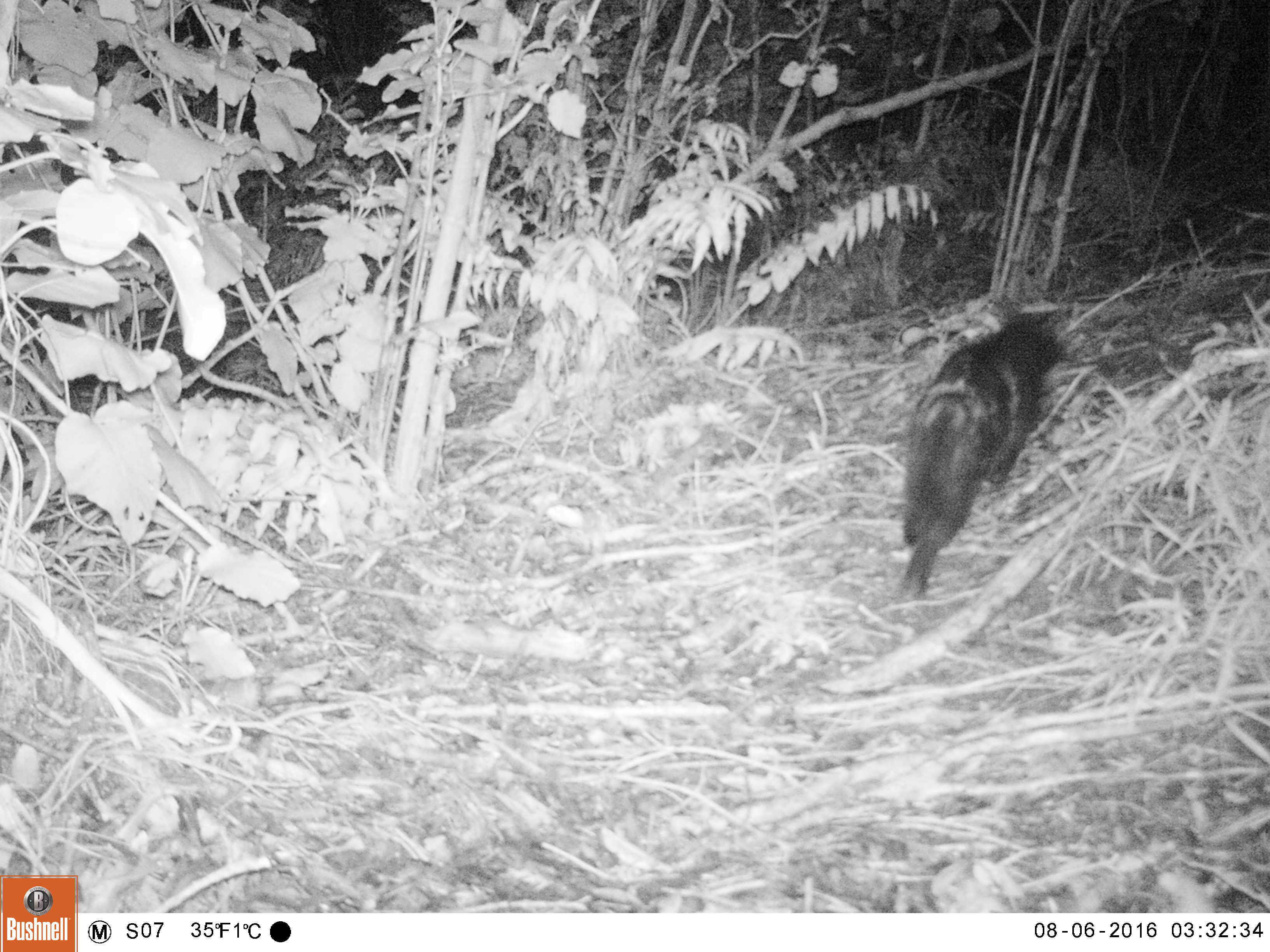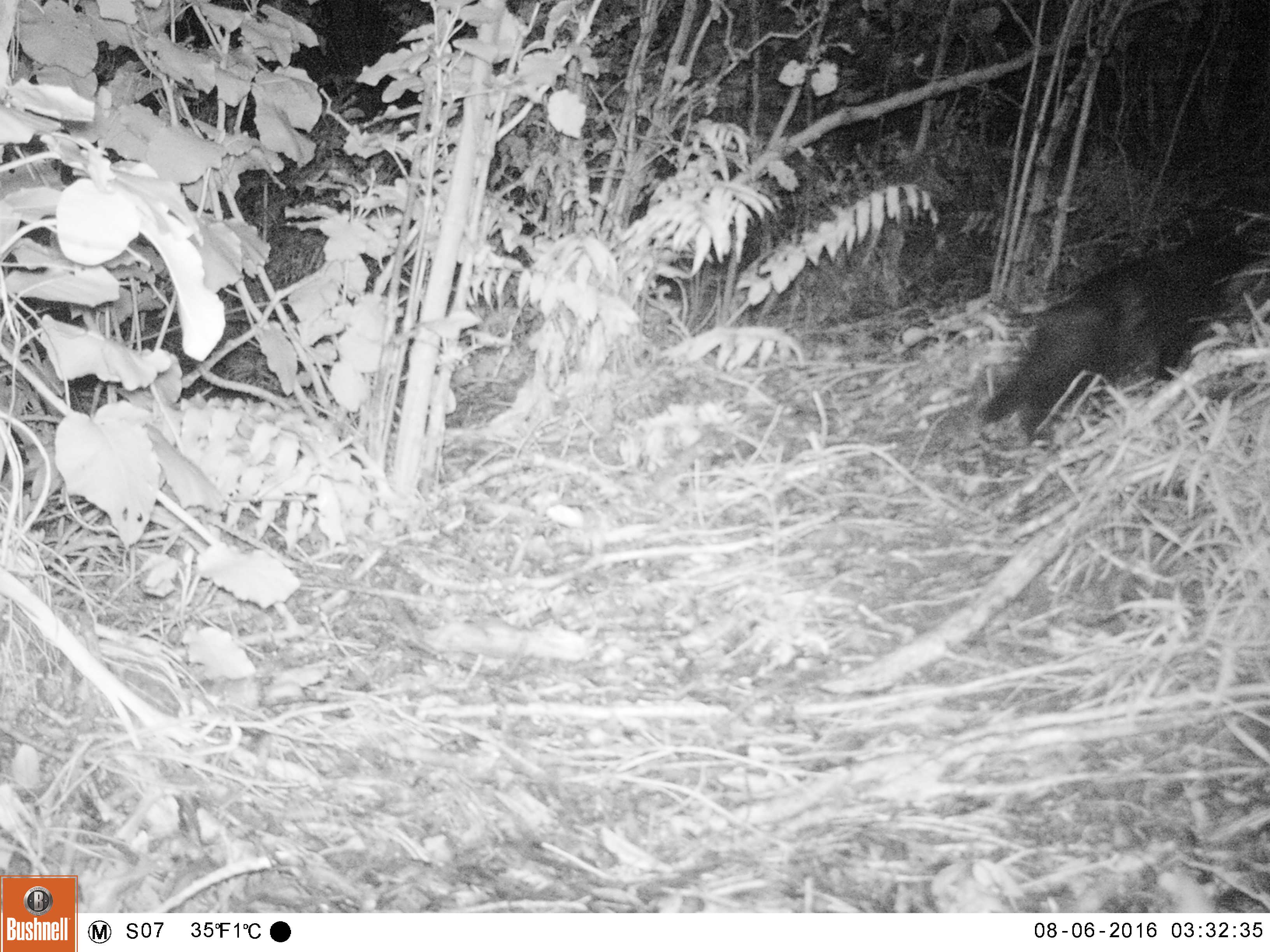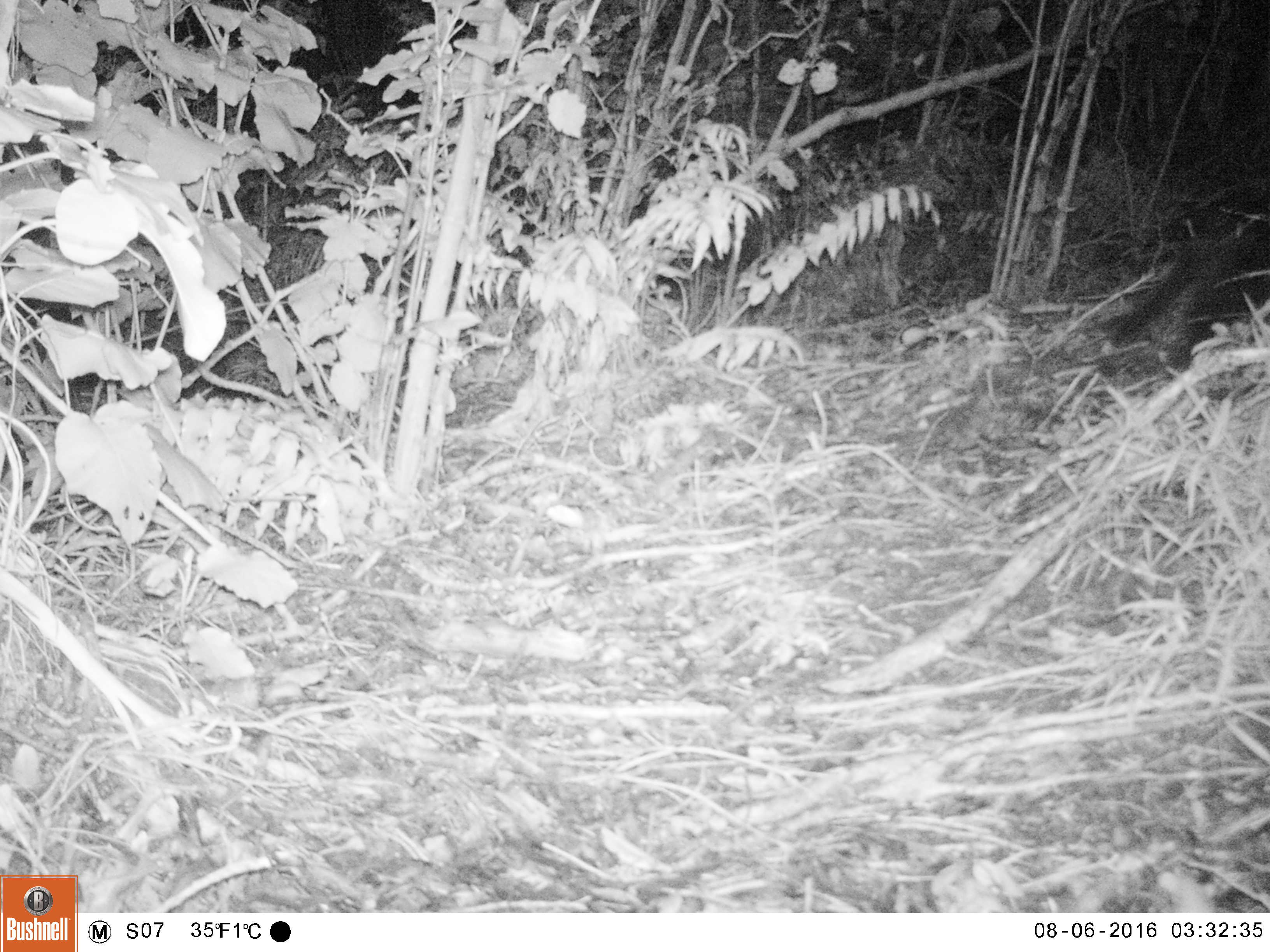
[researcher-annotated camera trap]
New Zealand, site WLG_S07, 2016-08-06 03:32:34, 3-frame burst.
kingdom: Animalia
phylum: Chordata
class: Mammalia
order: Carnivora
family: Felidae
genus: Felis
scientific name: Felis catus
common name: domestic cat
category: cat